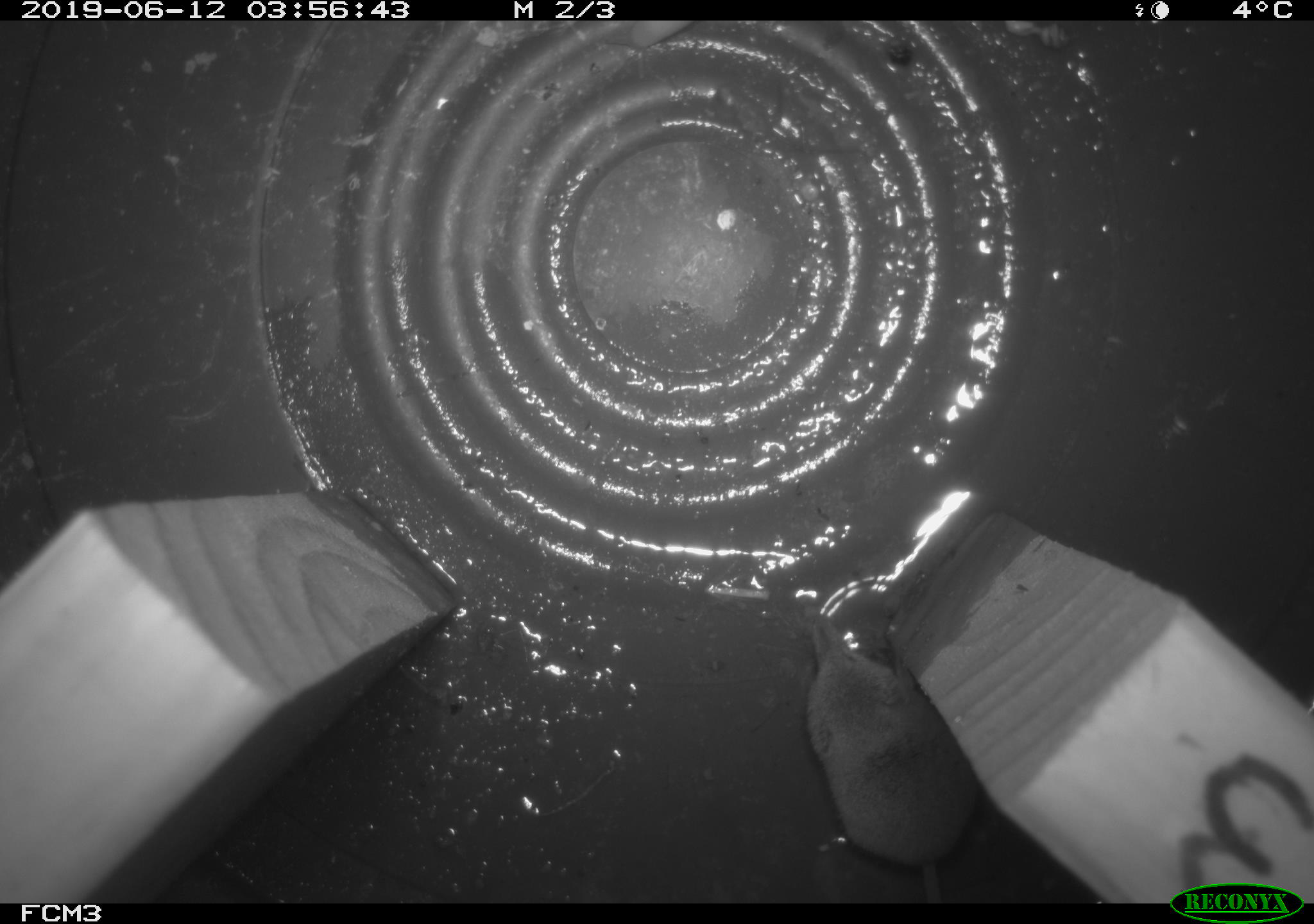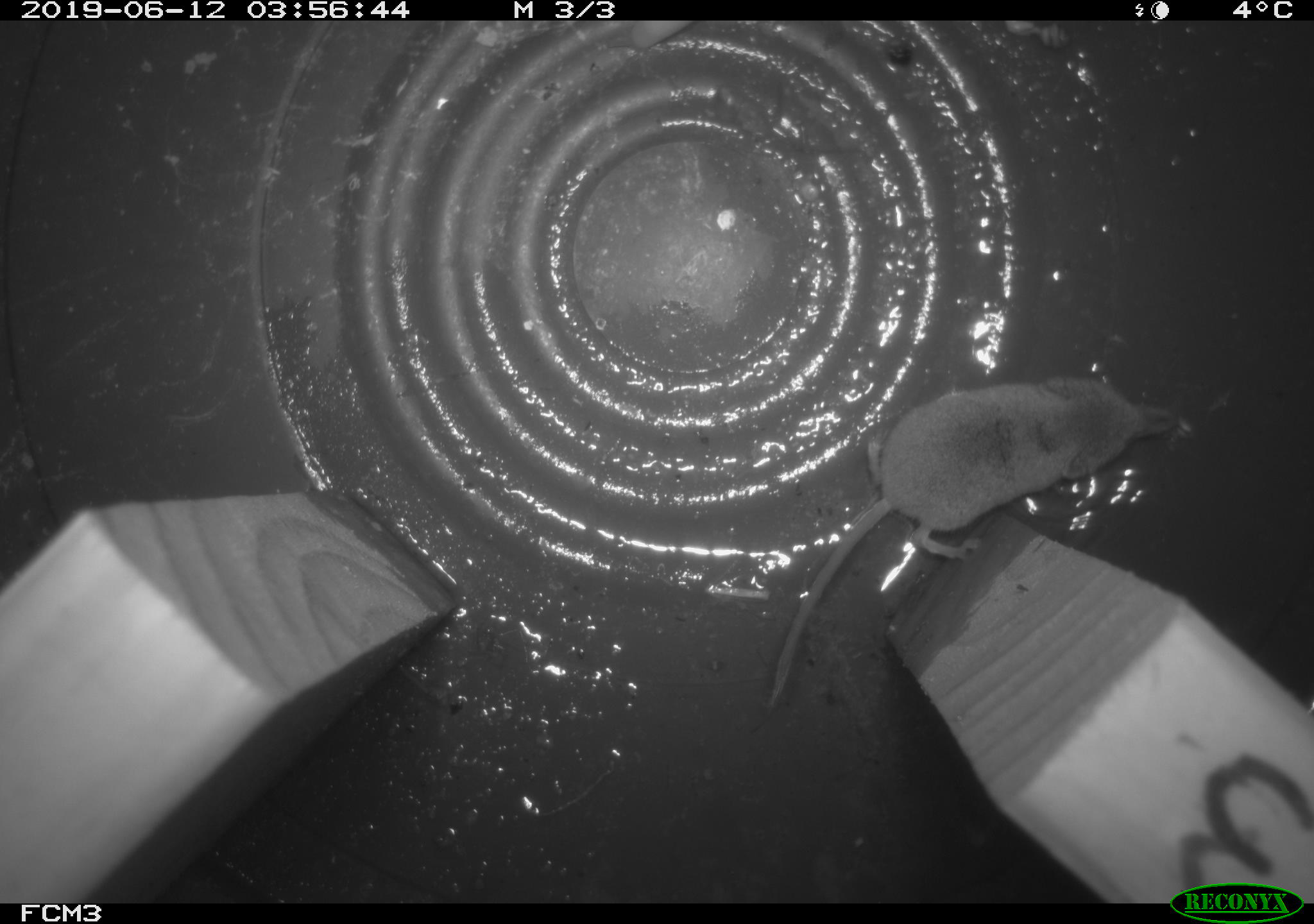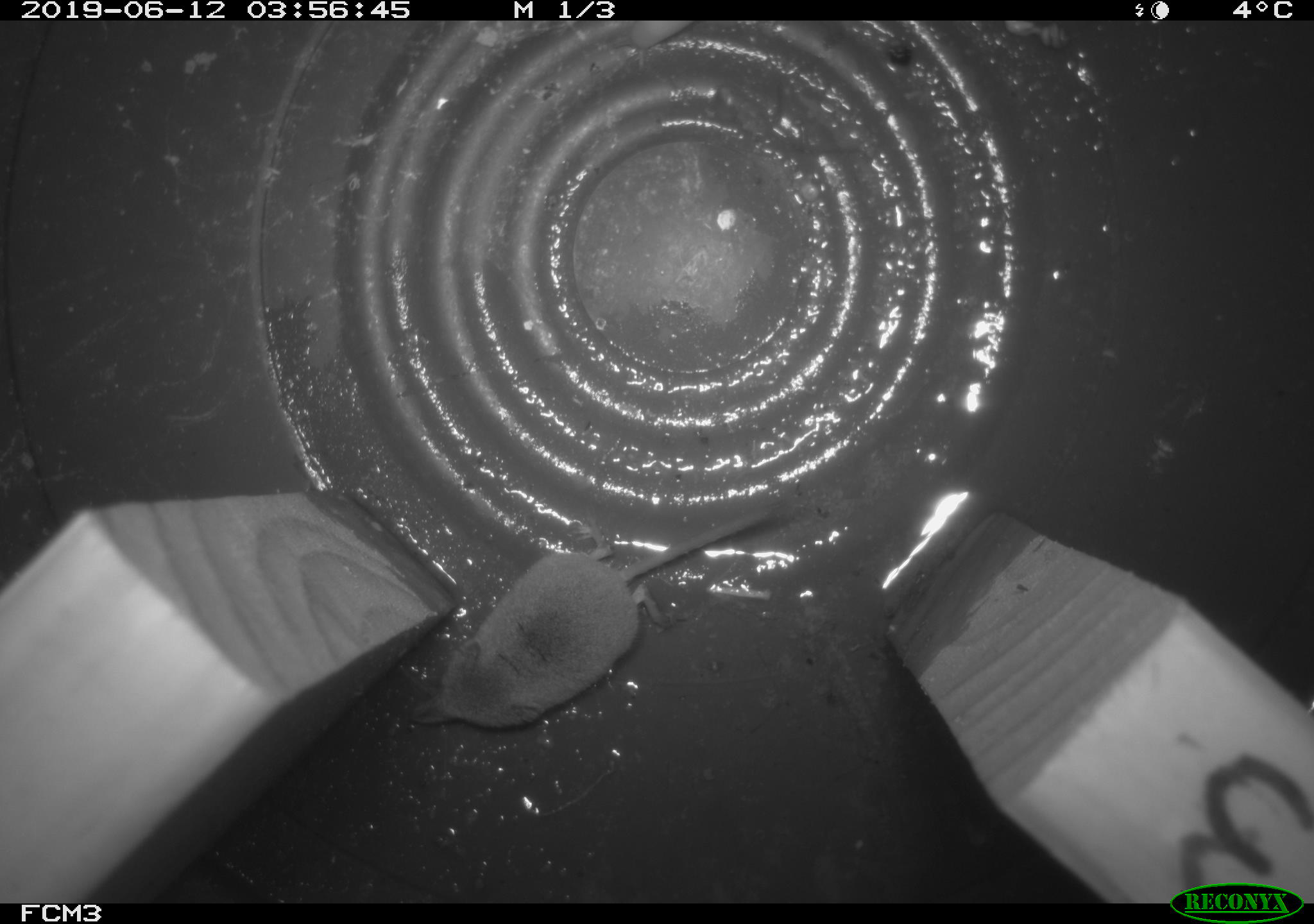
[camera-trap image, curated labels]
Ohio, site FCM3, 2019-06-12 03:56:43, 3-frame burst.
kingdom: Animalia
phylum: Chordata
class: Mammalia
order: Eulipotyphla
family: Soricidae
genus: Sorex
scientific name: Sorex cinereus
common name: masked shrew